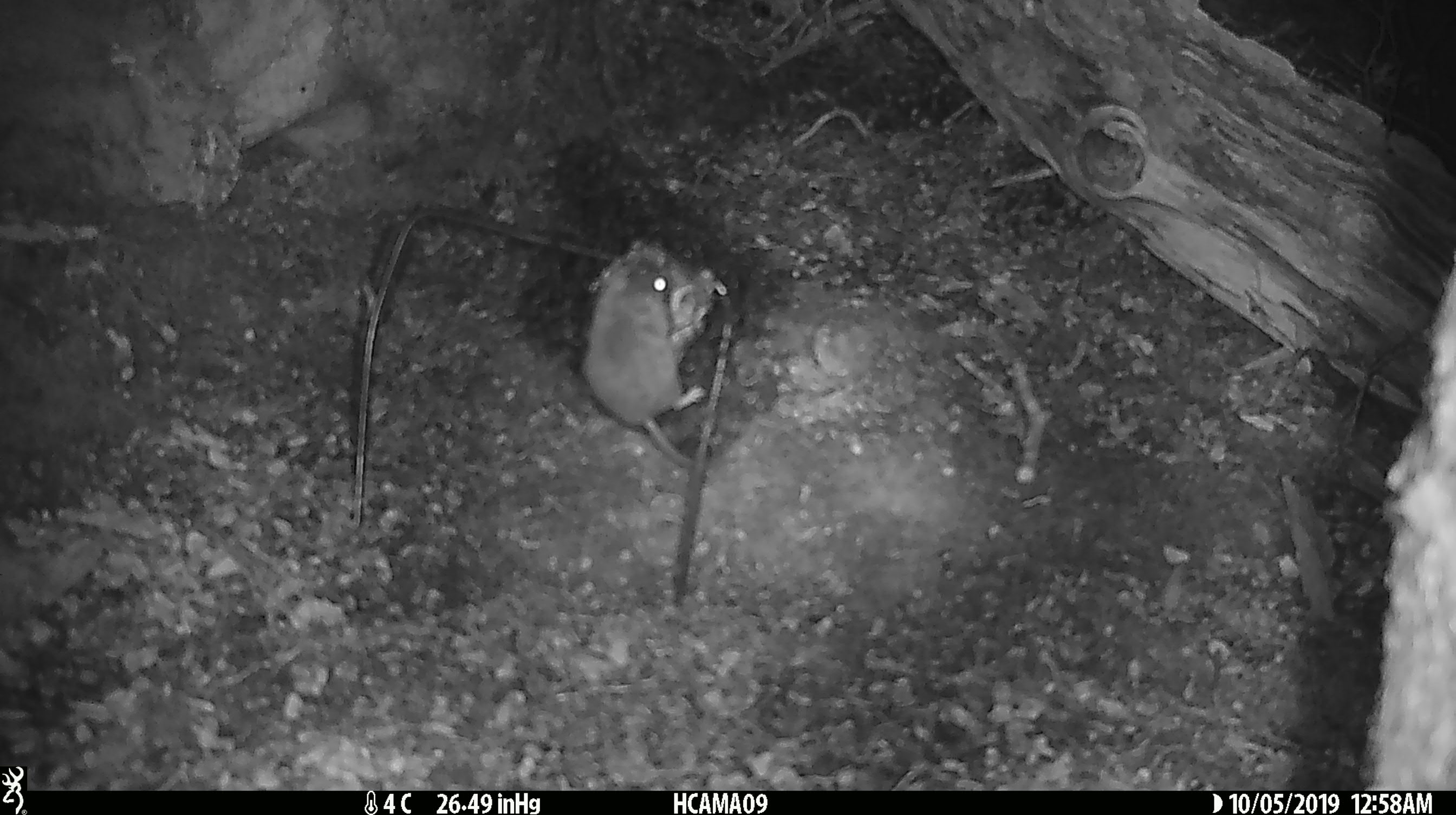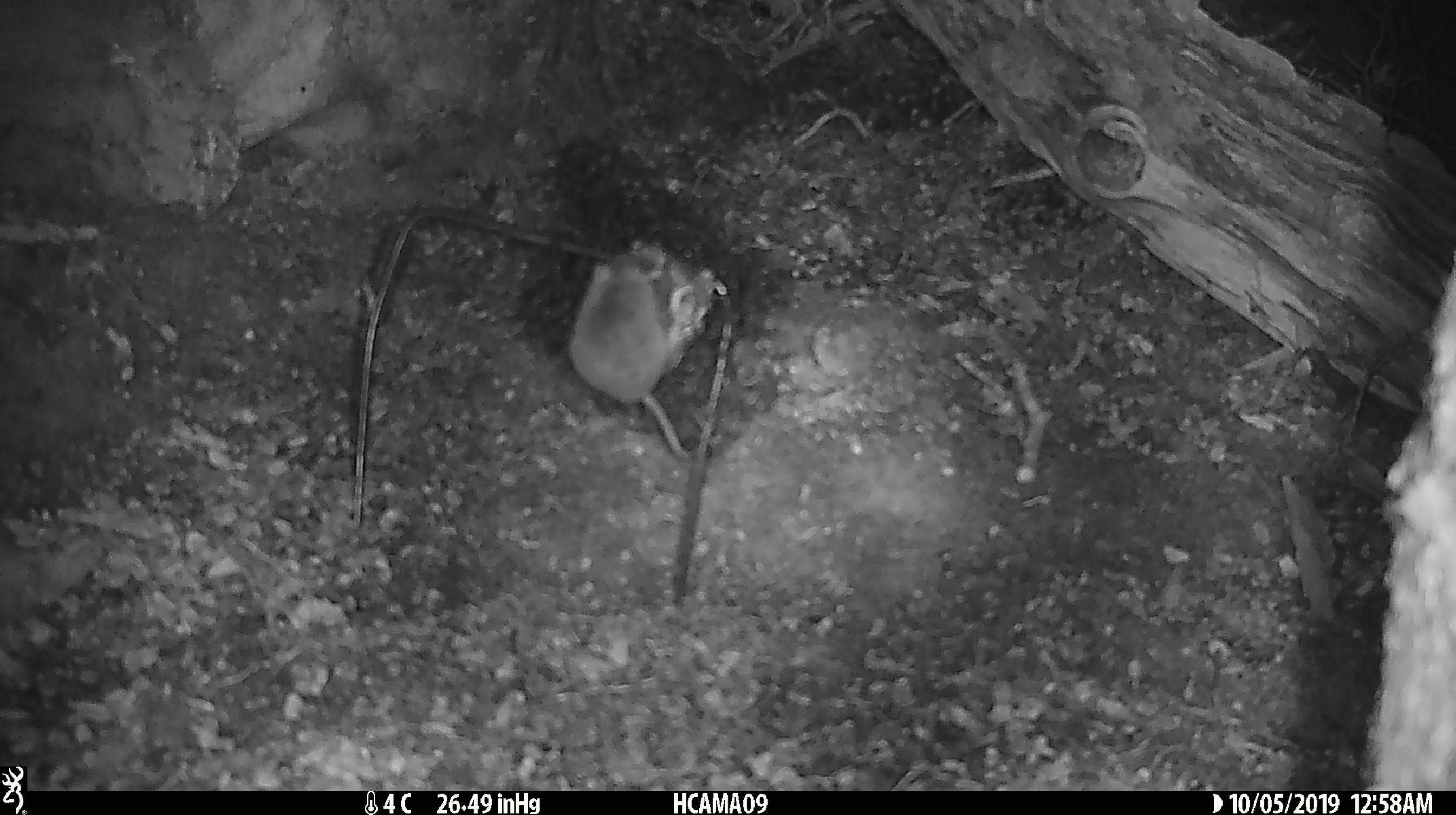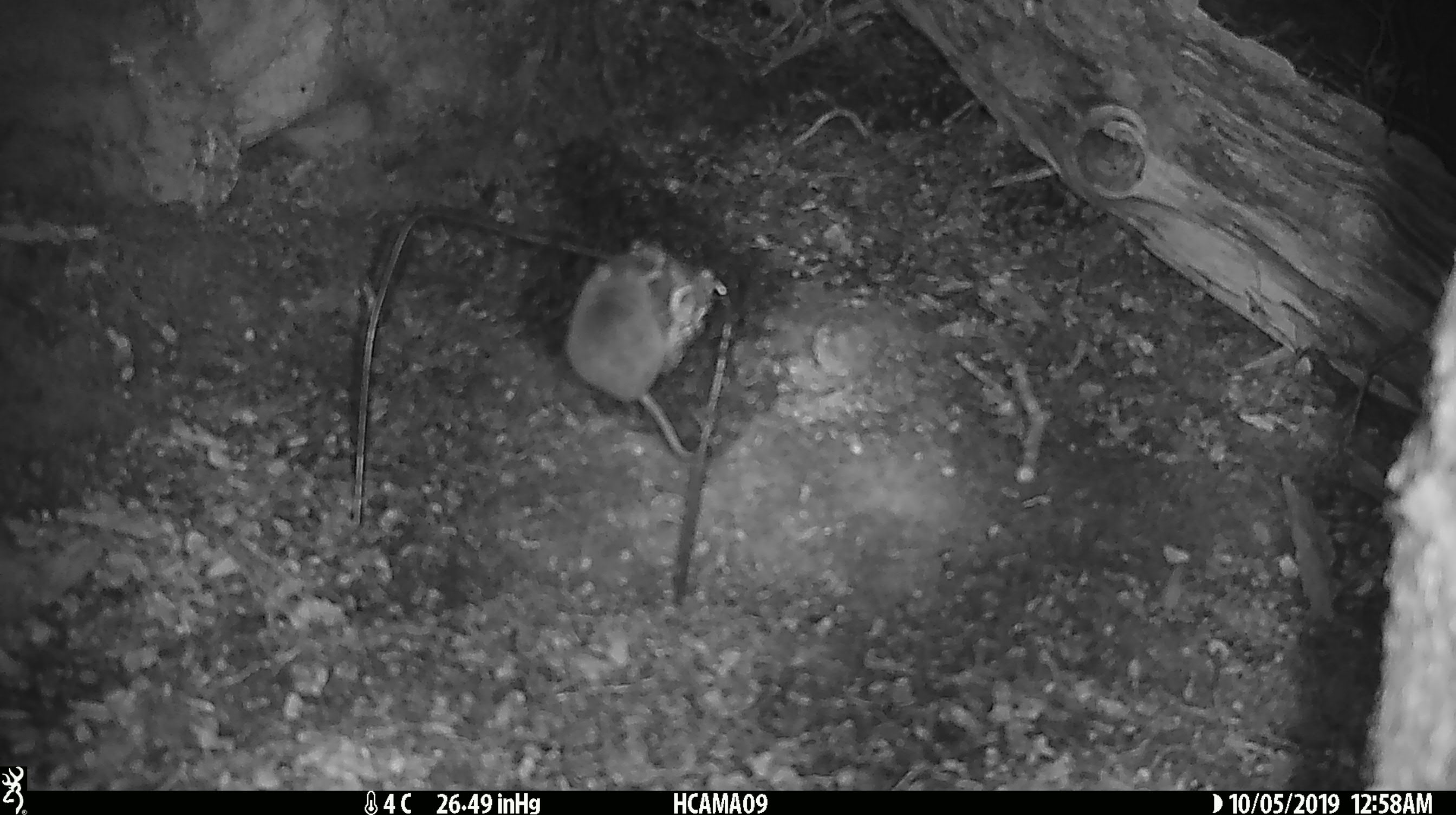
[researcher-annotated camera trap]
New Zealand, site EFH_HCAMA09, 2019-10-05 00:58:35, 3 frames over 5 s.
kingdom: Animalia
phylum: Chordata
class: Mammalia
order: Rodentia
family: Muridae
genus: Mus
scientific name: Mus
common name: mouse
Mouse (Mus).